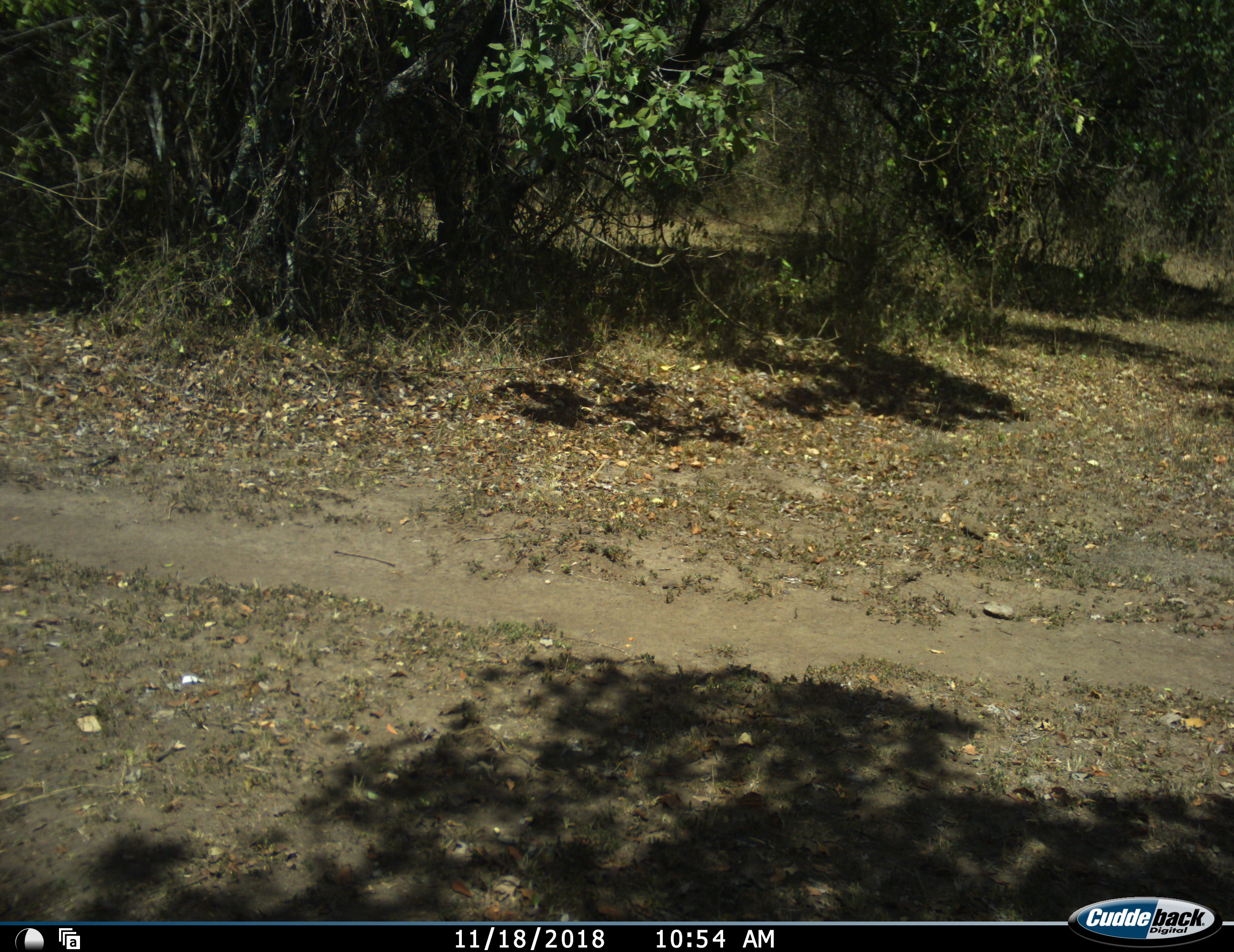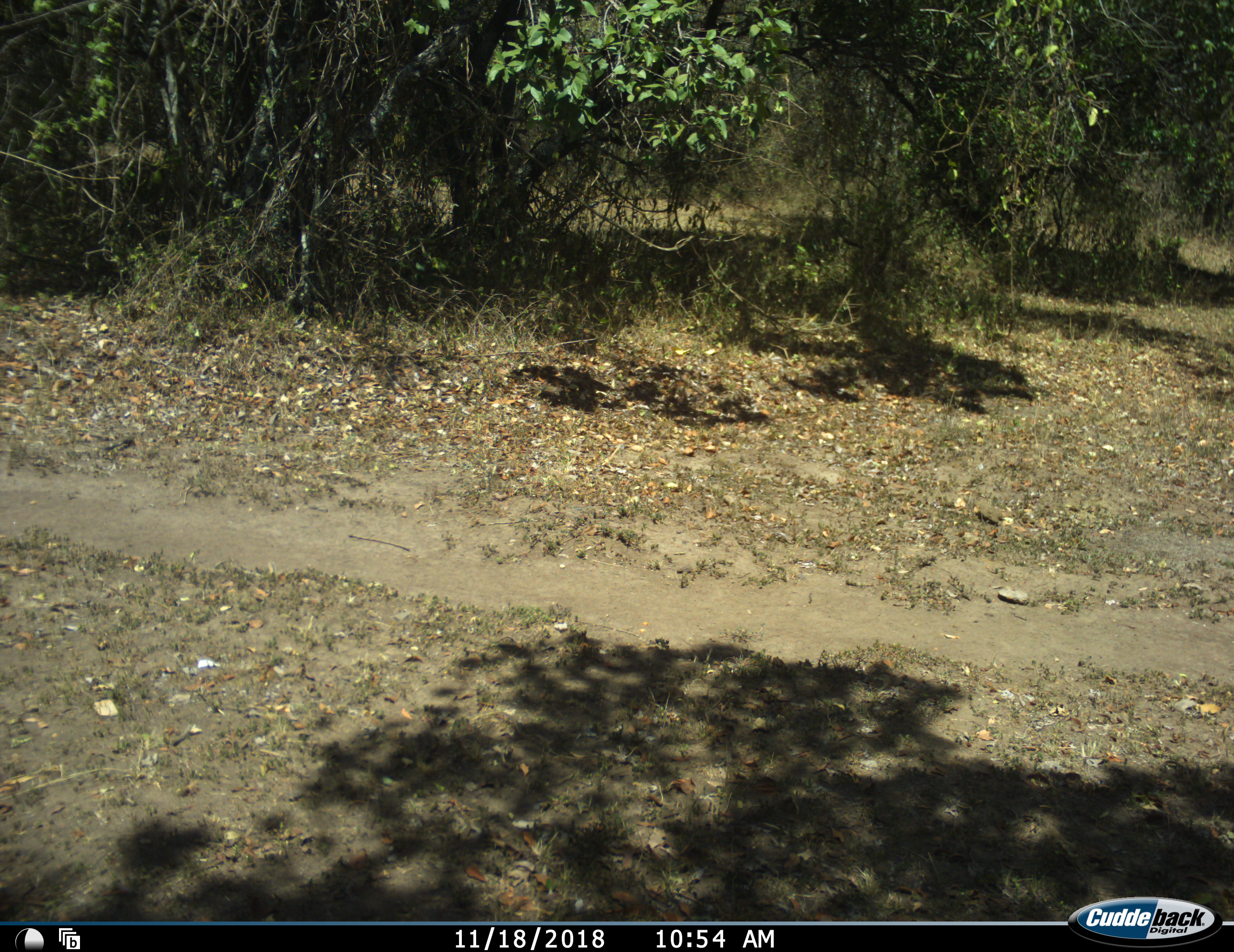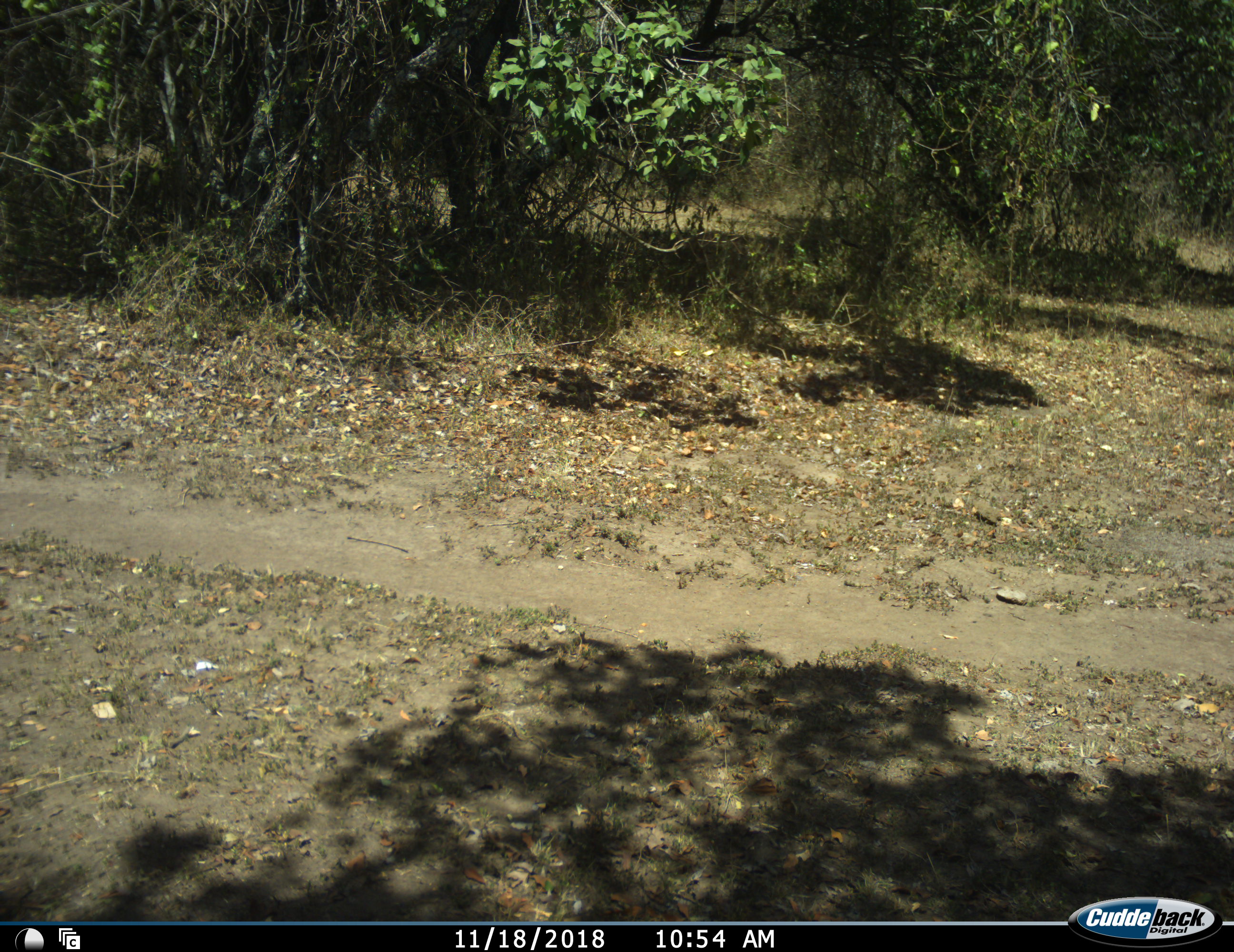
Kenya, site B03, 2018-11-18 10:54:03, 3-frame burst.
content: no animal present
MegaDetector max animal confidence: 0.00